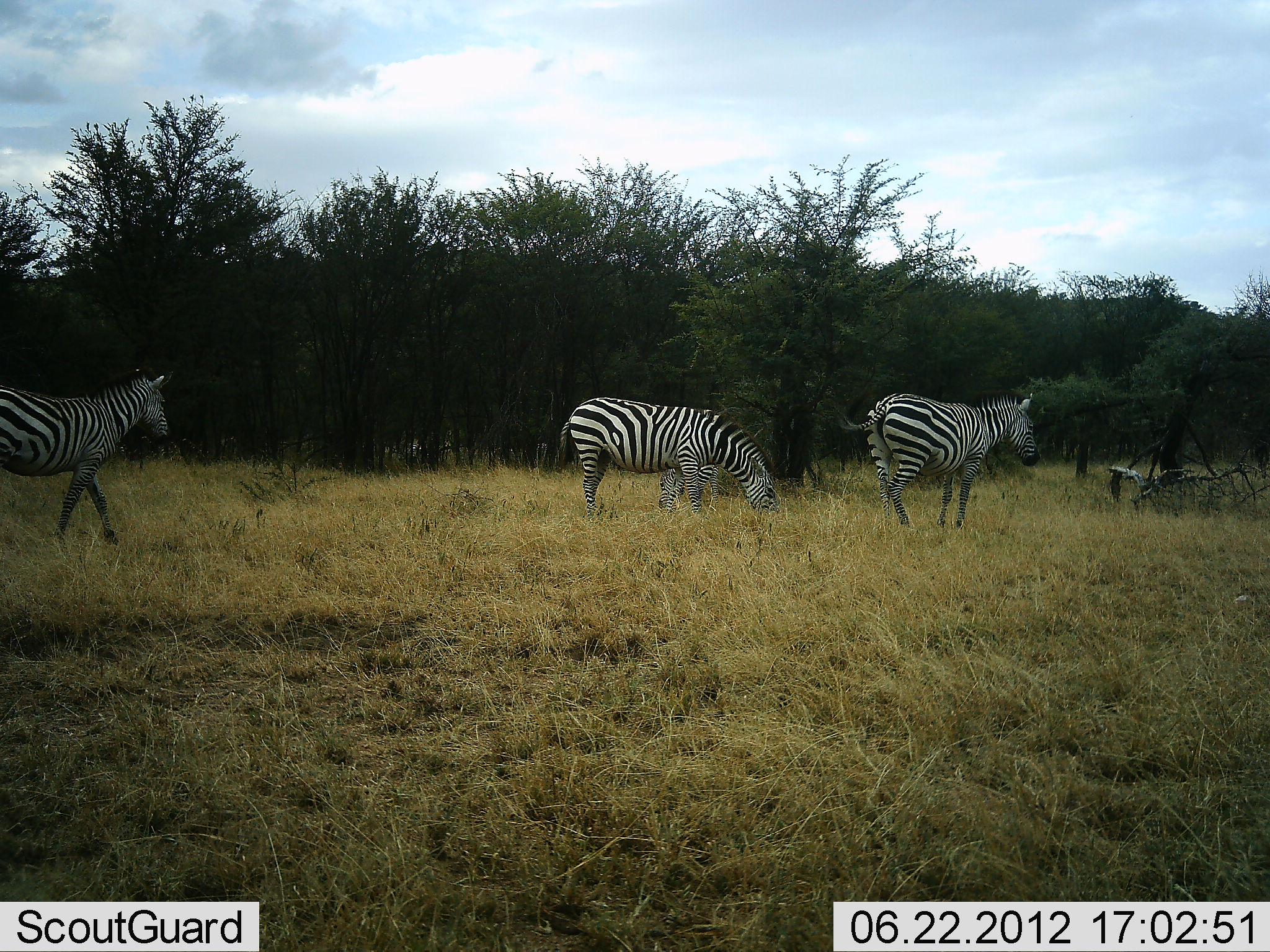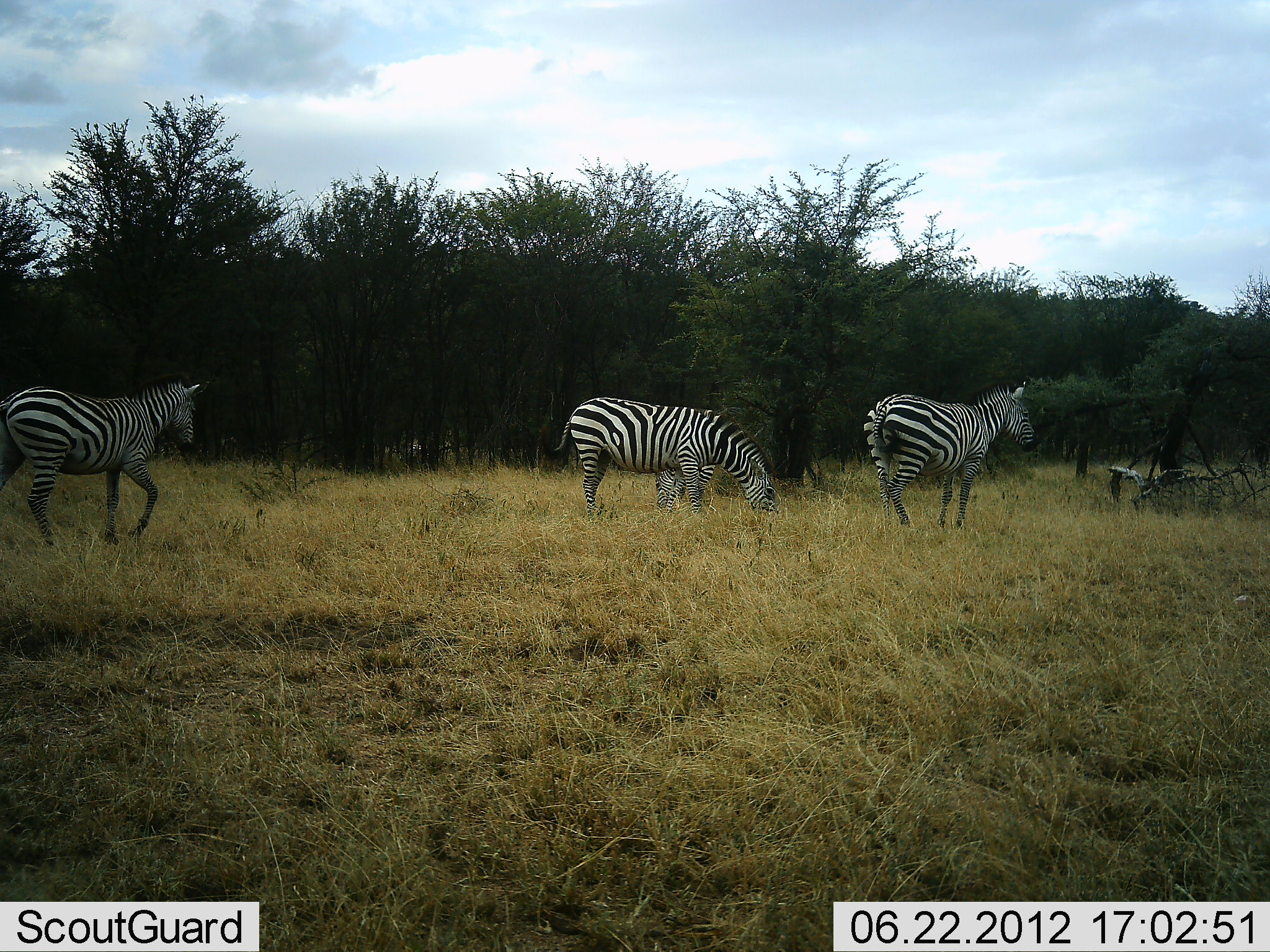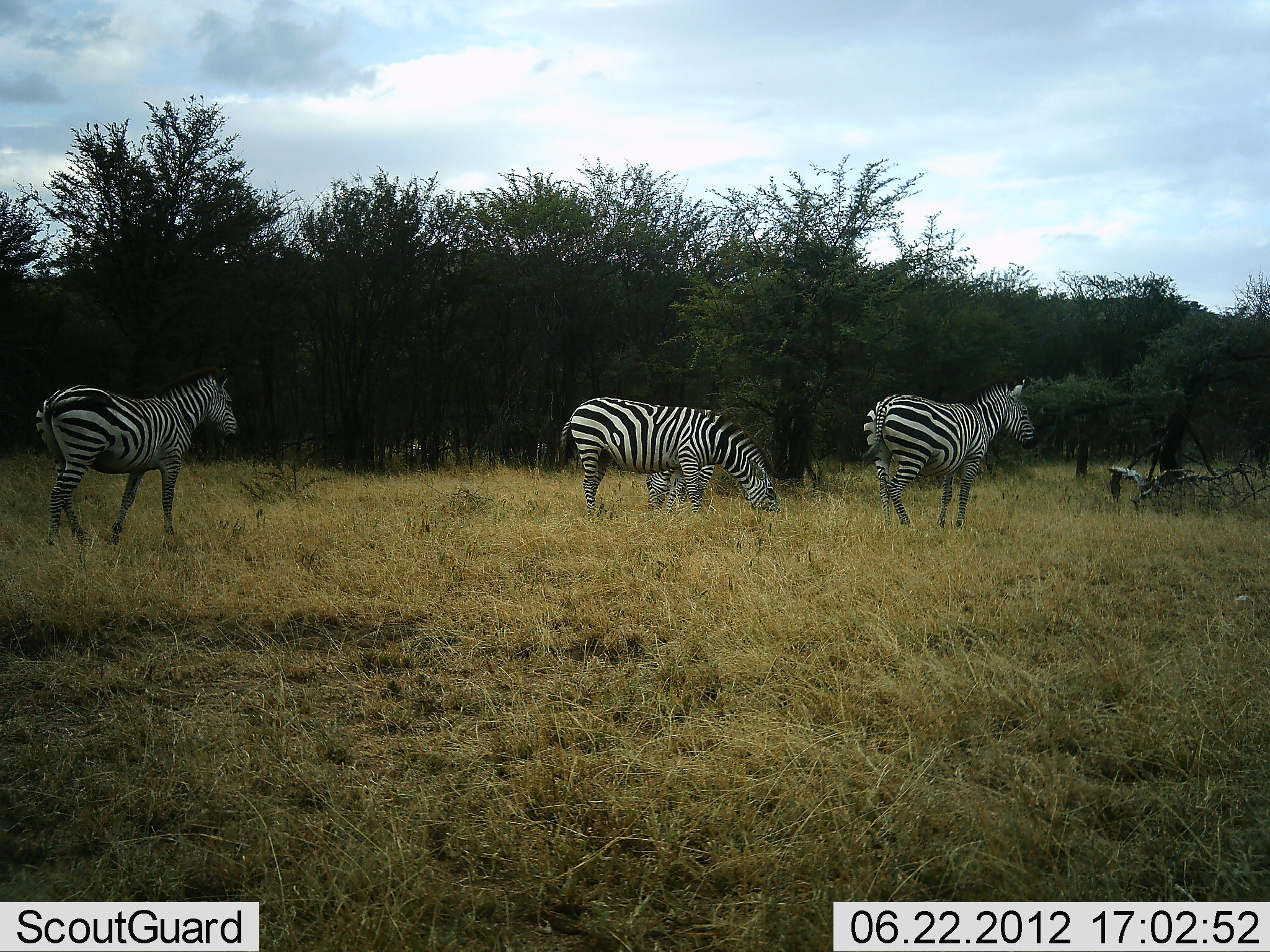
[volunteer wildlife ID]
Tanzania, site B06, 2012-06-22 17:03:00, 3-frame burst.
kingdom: Animalia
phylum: Chordata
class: Mammalia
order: Perissodactyla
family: Equidae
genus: Equus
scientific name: Equus quagga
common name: plains zebra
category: zebra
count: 4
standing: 80%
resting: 0%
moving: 100%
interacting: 0%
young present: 30%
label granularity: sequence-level